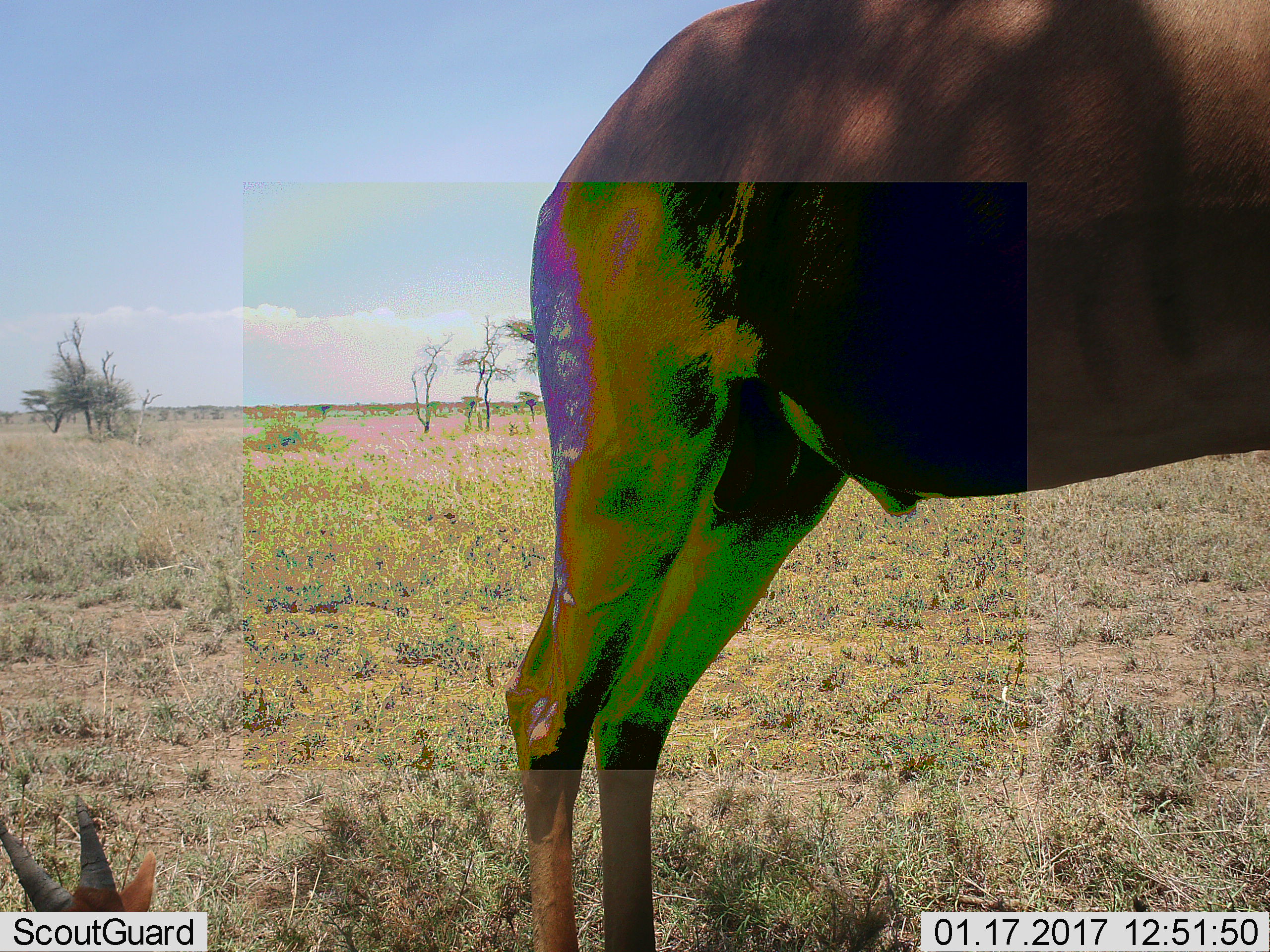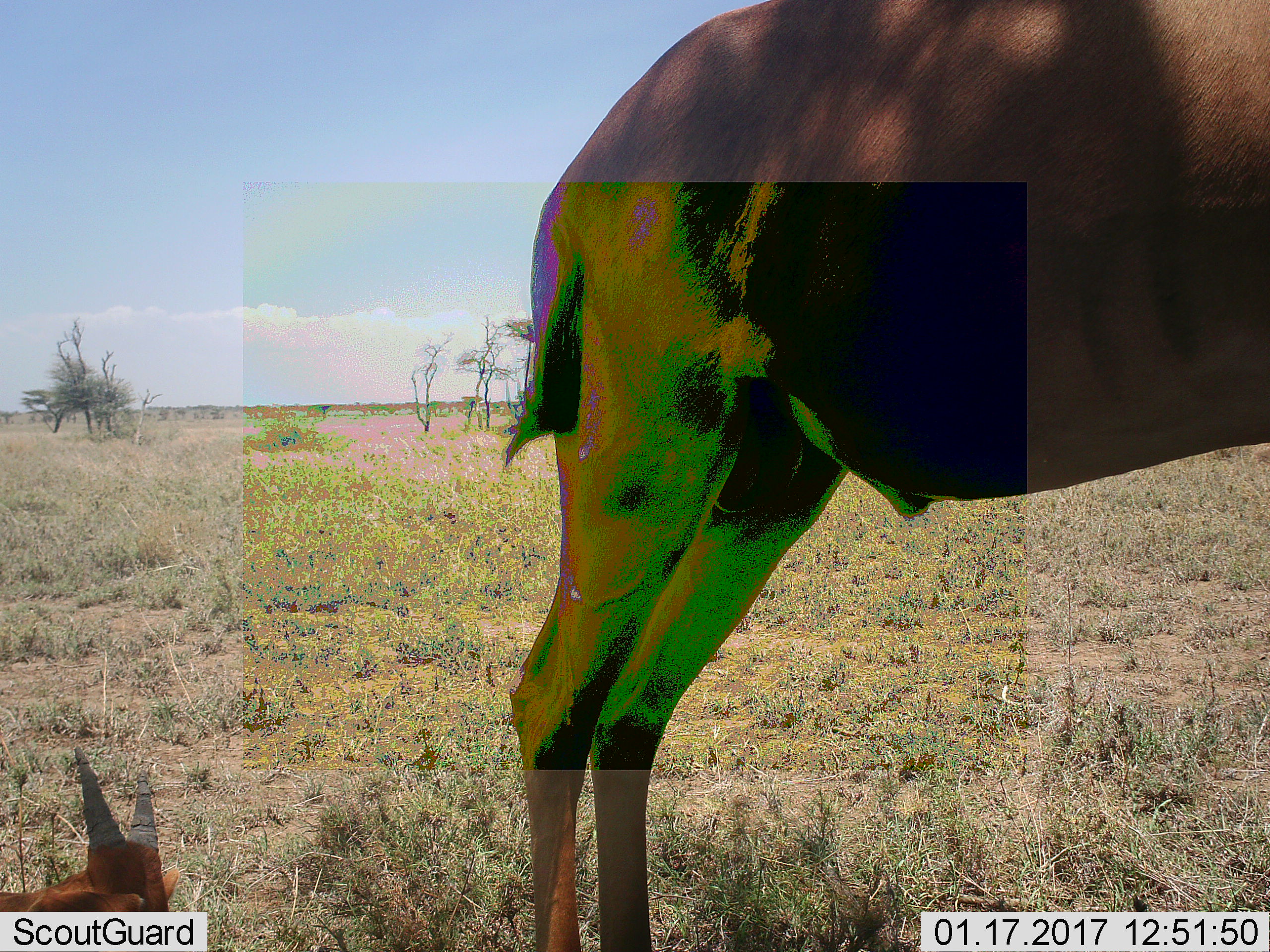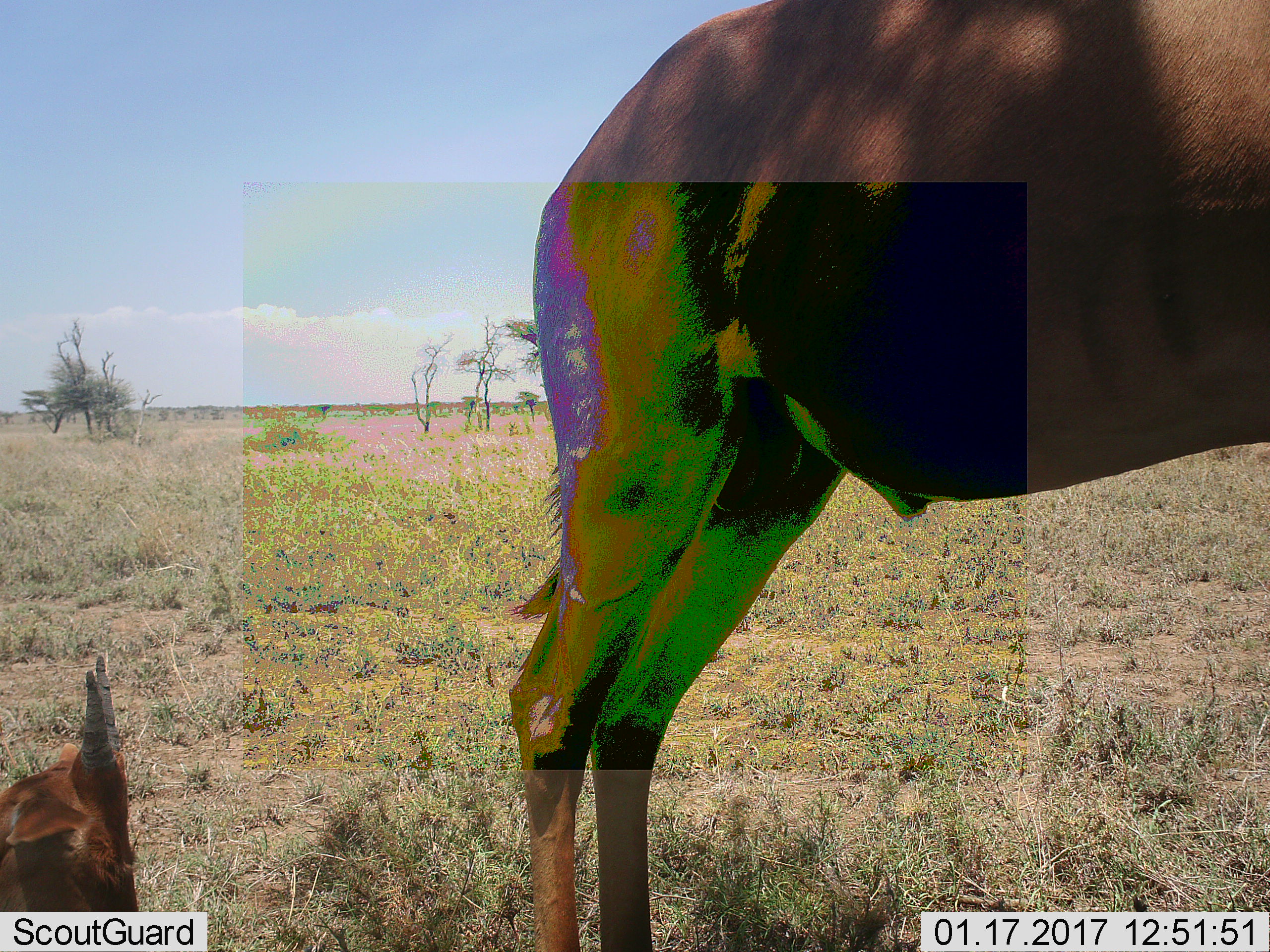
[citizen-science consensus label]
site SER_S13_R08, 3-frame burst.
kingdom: Animalia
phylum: Chordata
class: Mammalia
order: Artiodactyla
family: Bovidae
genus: Alcelaphus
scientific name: Alcelaphus buselaphus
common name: hartebeest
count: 2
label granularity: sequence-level